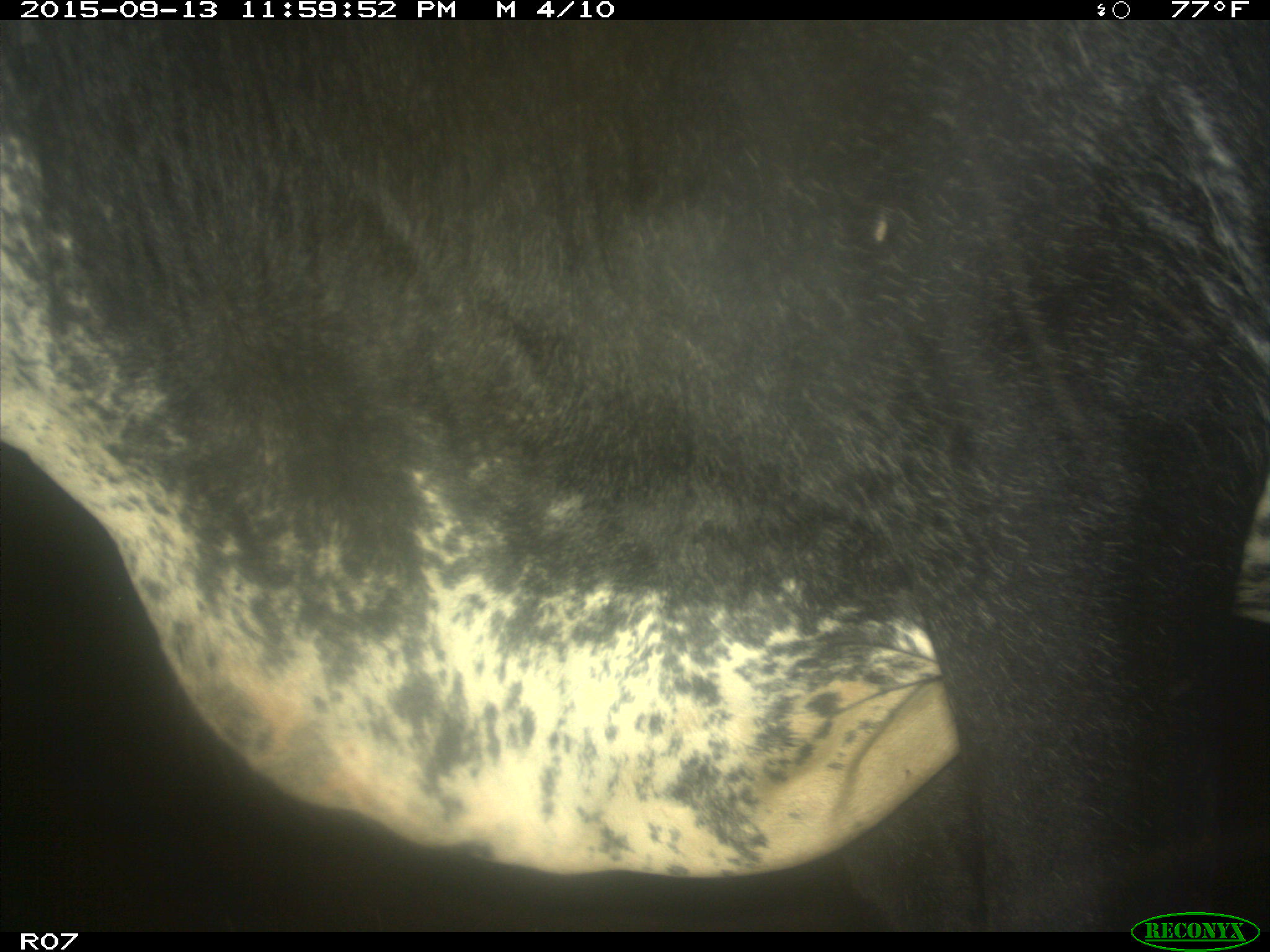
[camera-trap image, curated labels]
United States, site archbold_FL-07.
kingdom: Animalia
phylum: Chordata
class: Mammalia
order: Artiodactyla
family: Bovidae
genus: Bos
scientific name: Bos taurus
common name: domestic cow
Bos taurus (domestic cow).